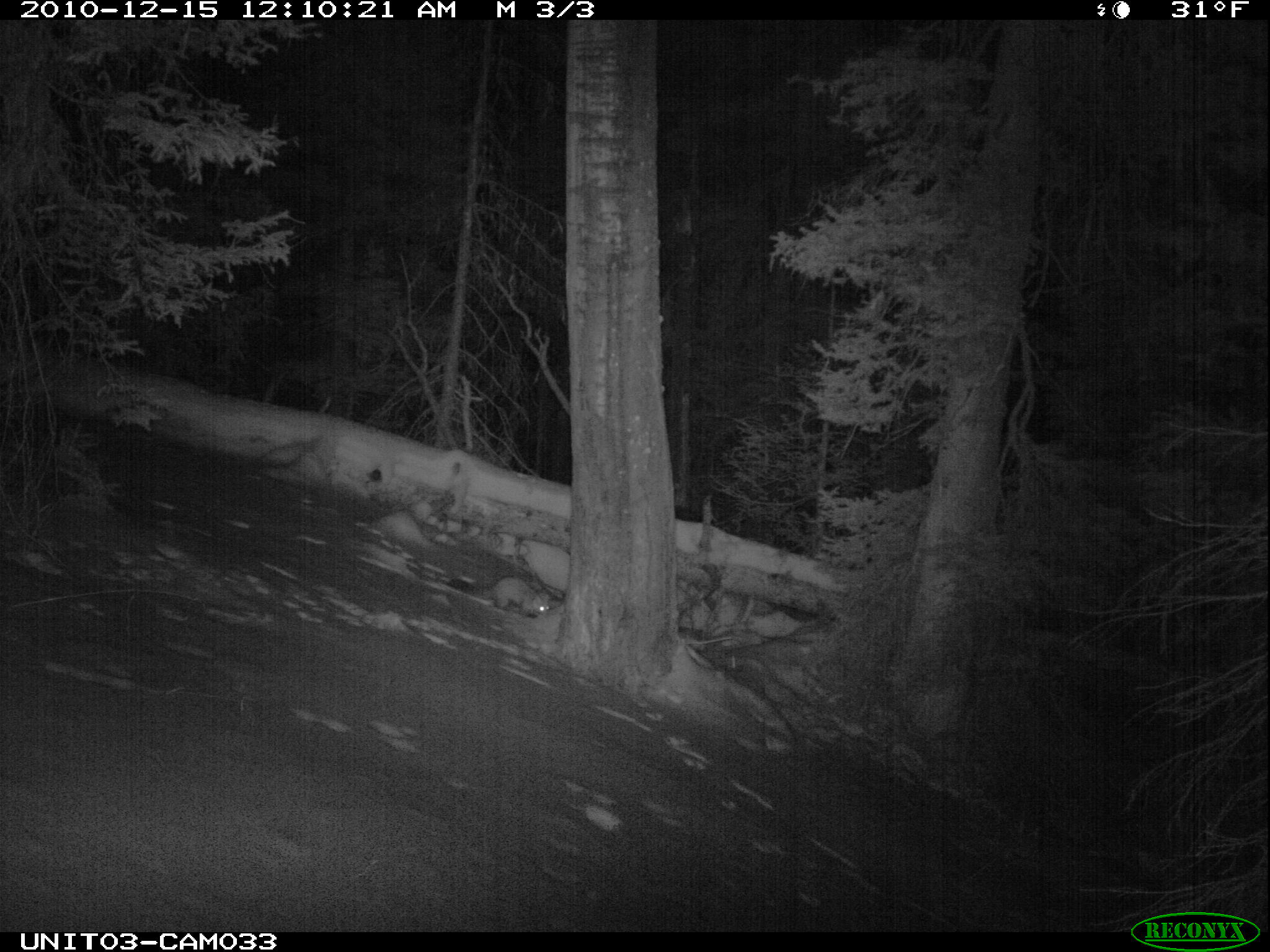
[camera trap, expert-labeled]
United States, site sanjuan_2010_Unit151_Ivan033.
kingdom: Animalia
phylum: Chordata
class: Mammalia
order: Carnivora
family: Mustelidae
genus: Martes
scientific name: Martes americana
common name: american marten